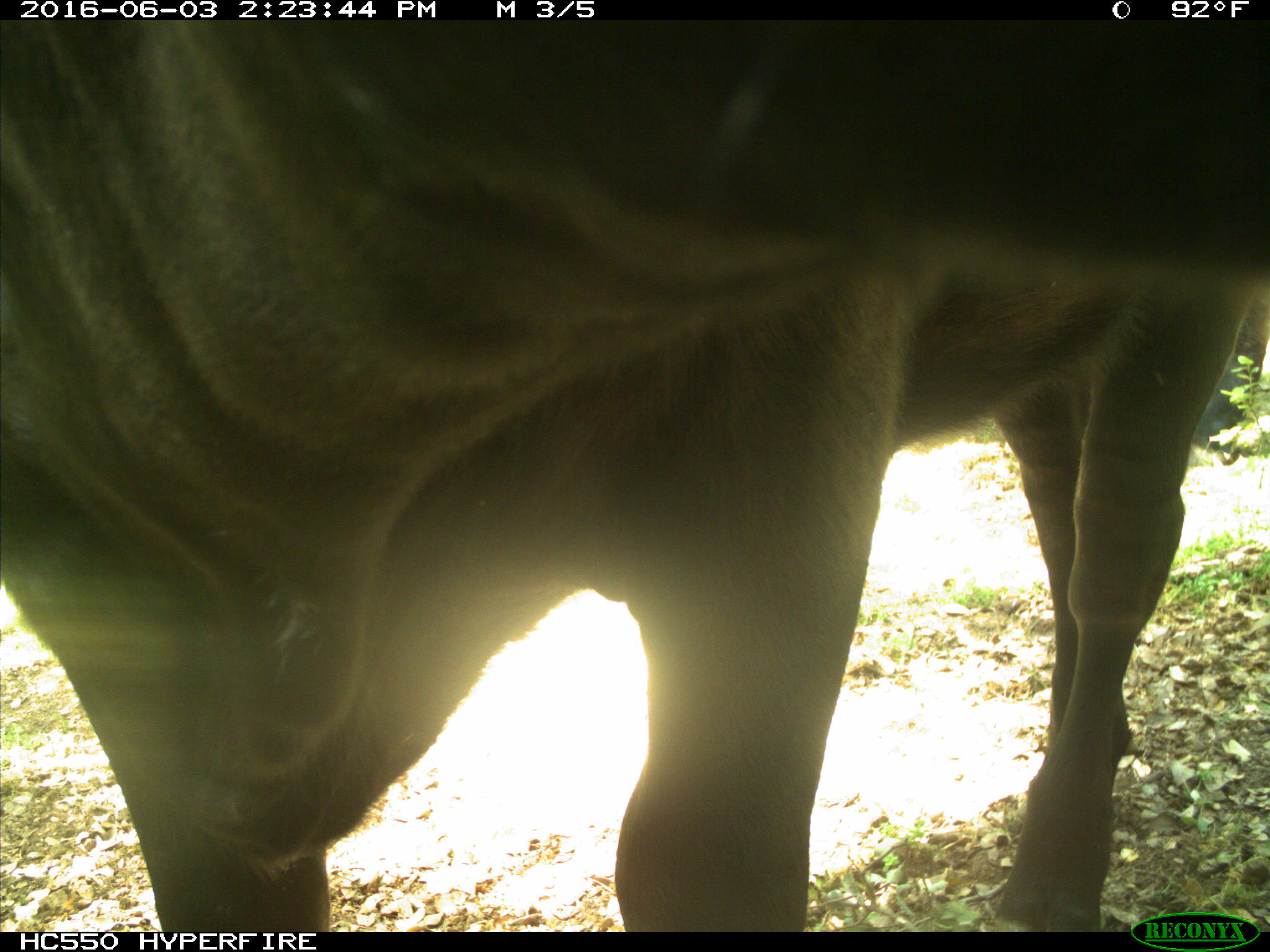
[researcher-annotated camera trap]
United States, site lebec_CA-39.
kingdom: Animalia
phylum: Chordata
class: Mammalia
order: Artiodactyla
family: Bovidae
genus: Bos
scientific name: Bos taurus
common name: domestic cow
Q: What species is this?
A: Bos taurus (domestic cow).